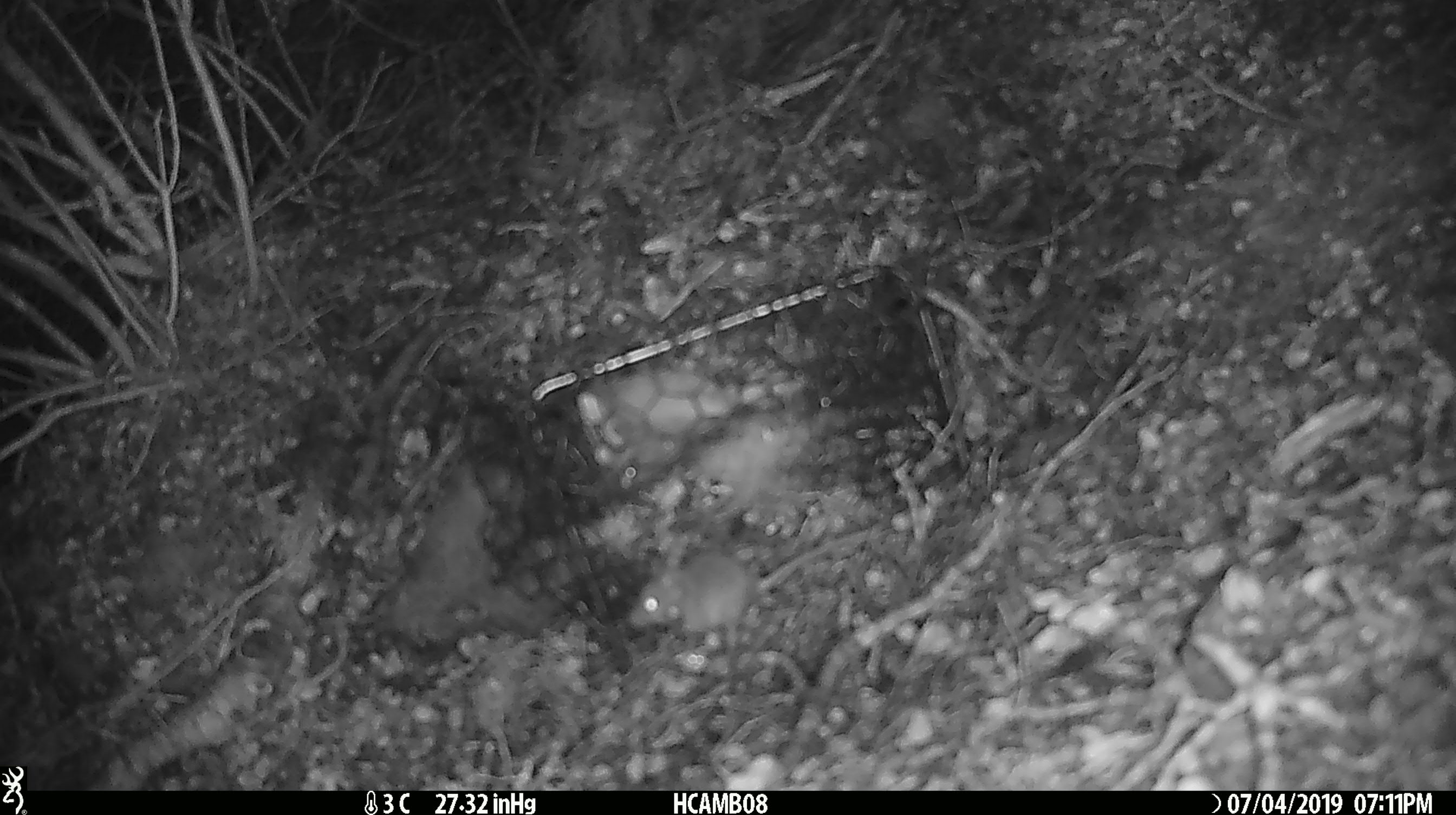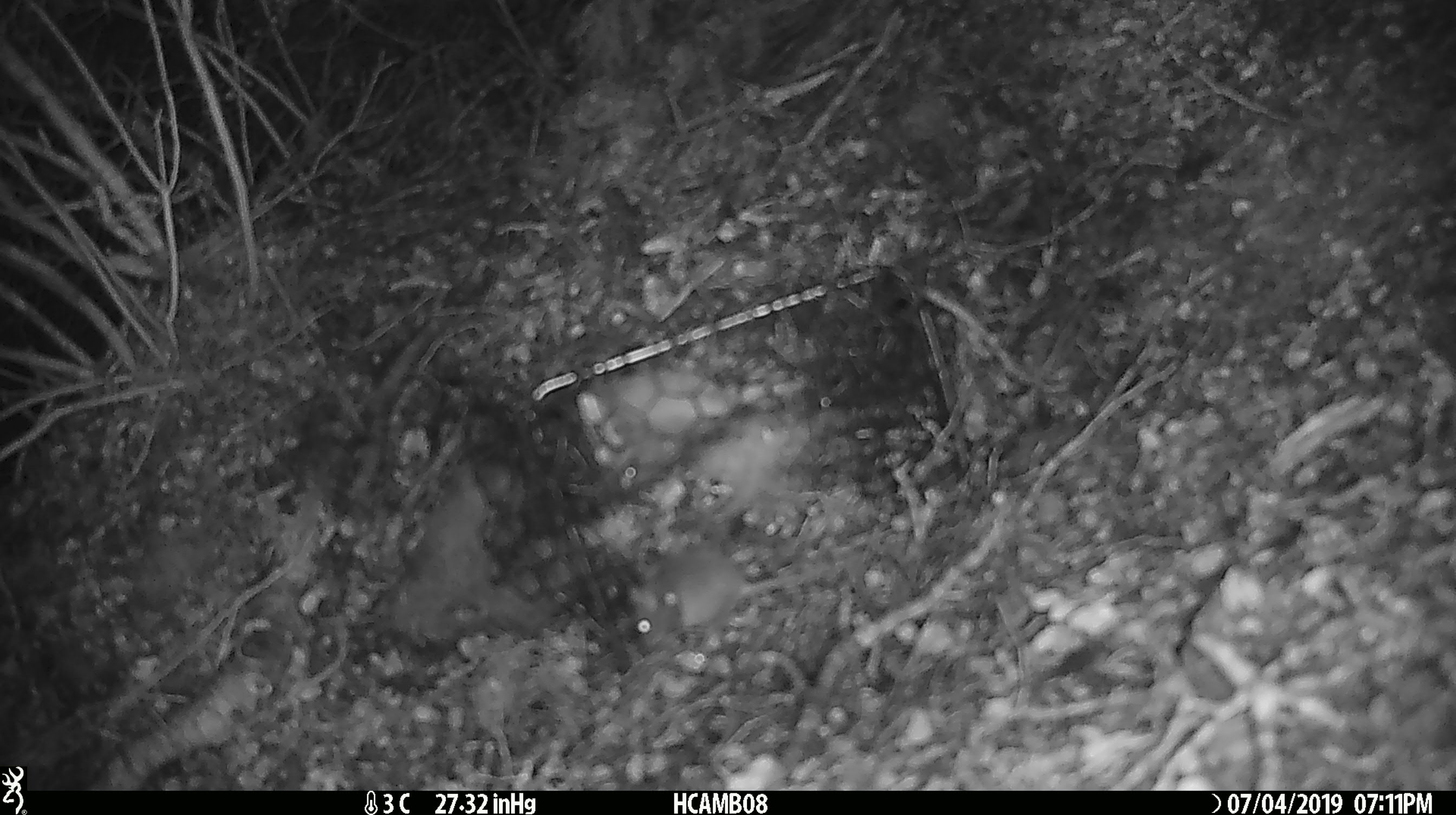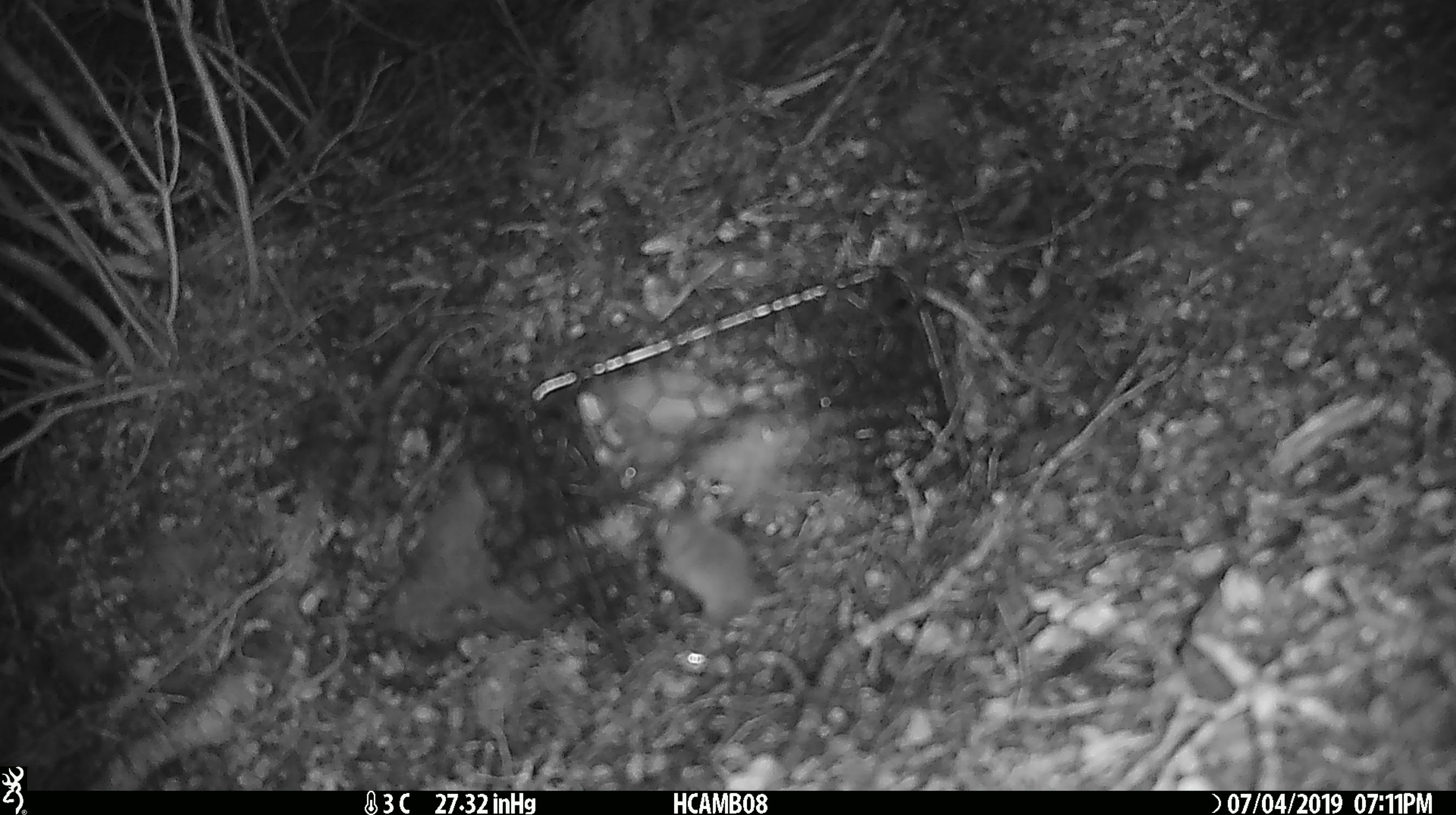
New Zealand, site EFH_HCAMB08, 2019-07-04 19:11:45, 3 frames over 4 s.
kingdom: Animalia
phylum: Chordata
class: Mammalia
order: Rodentia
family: Muridae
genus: Mus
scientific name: Mus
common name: mouse